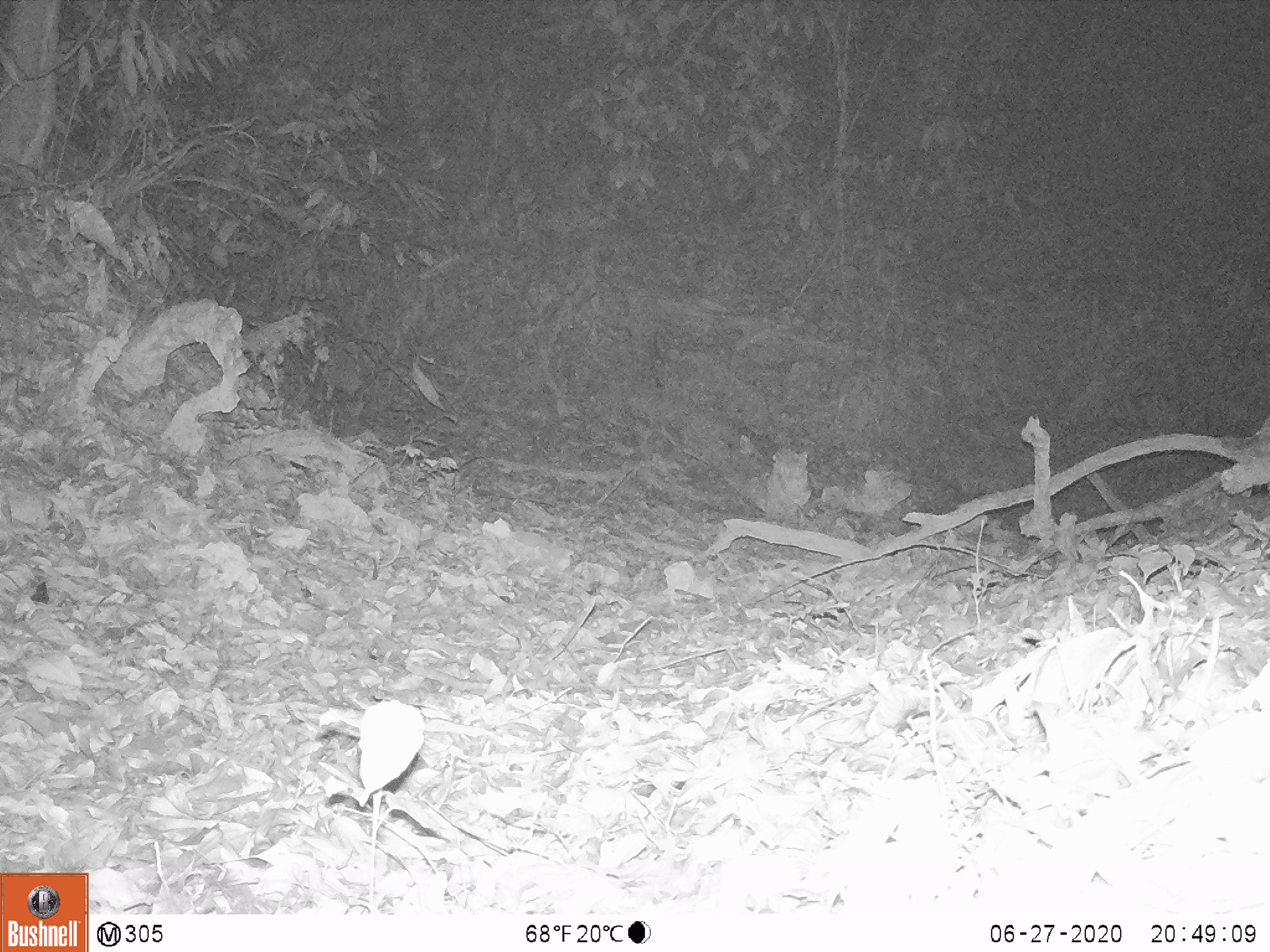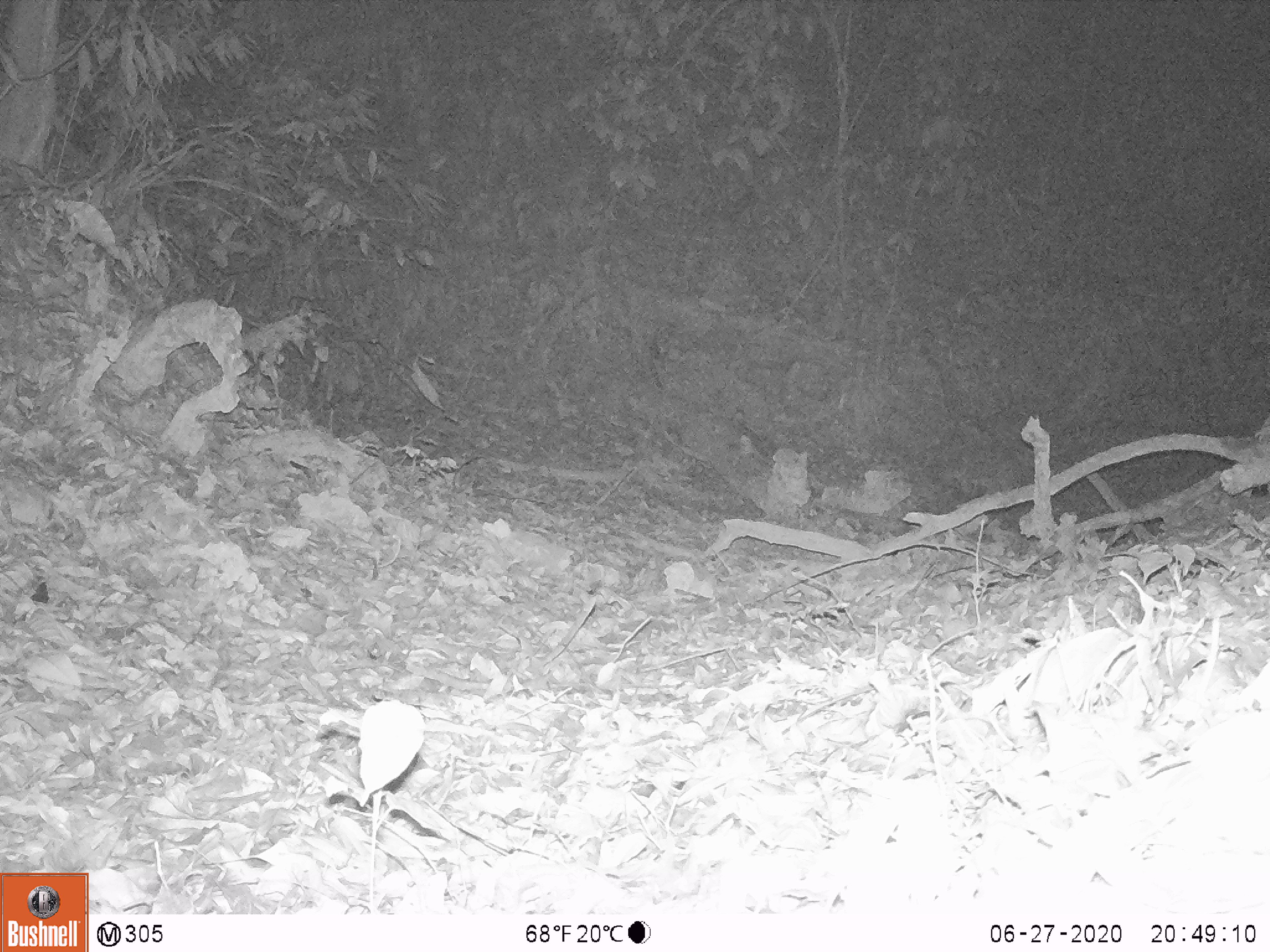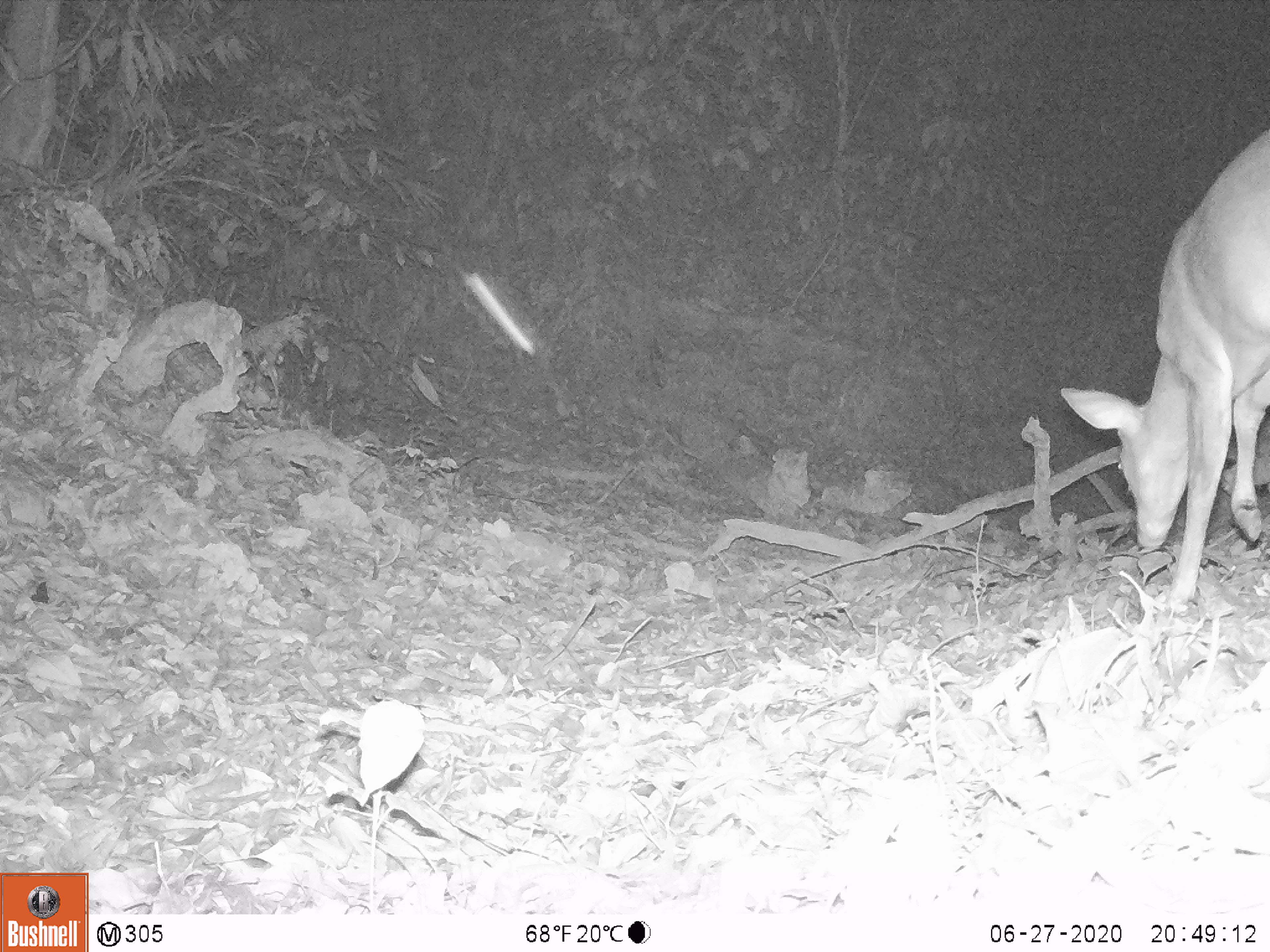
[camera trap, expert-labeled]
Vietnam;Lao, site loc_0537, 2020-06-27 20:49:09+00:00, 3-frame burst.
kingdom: Animalia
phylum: Chordata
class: Mammalia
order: Artiodactyla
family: Cervidae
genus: Muntiacus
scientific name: Muntiacus vuquangensis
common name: large-antlered muntjac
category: large antlered muntjac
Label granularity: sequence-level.